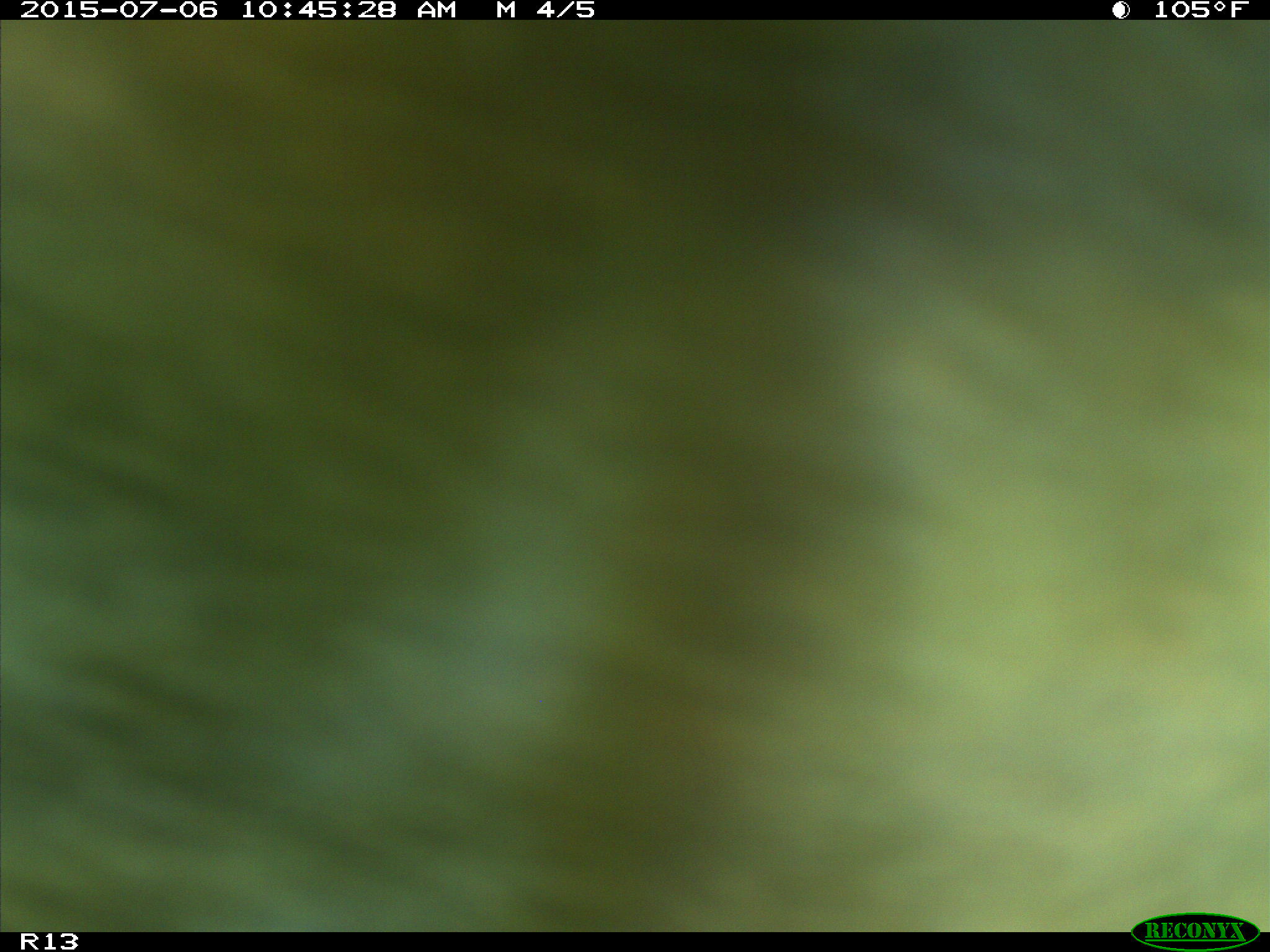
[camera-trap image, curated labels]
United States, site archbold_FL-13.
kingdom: Animalia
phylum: Chordata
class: Mammalia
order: Artiodactyla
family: Bovidae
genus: Bos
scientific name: Bos taurus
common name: domestic cow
Bos taurus (domestic cow).